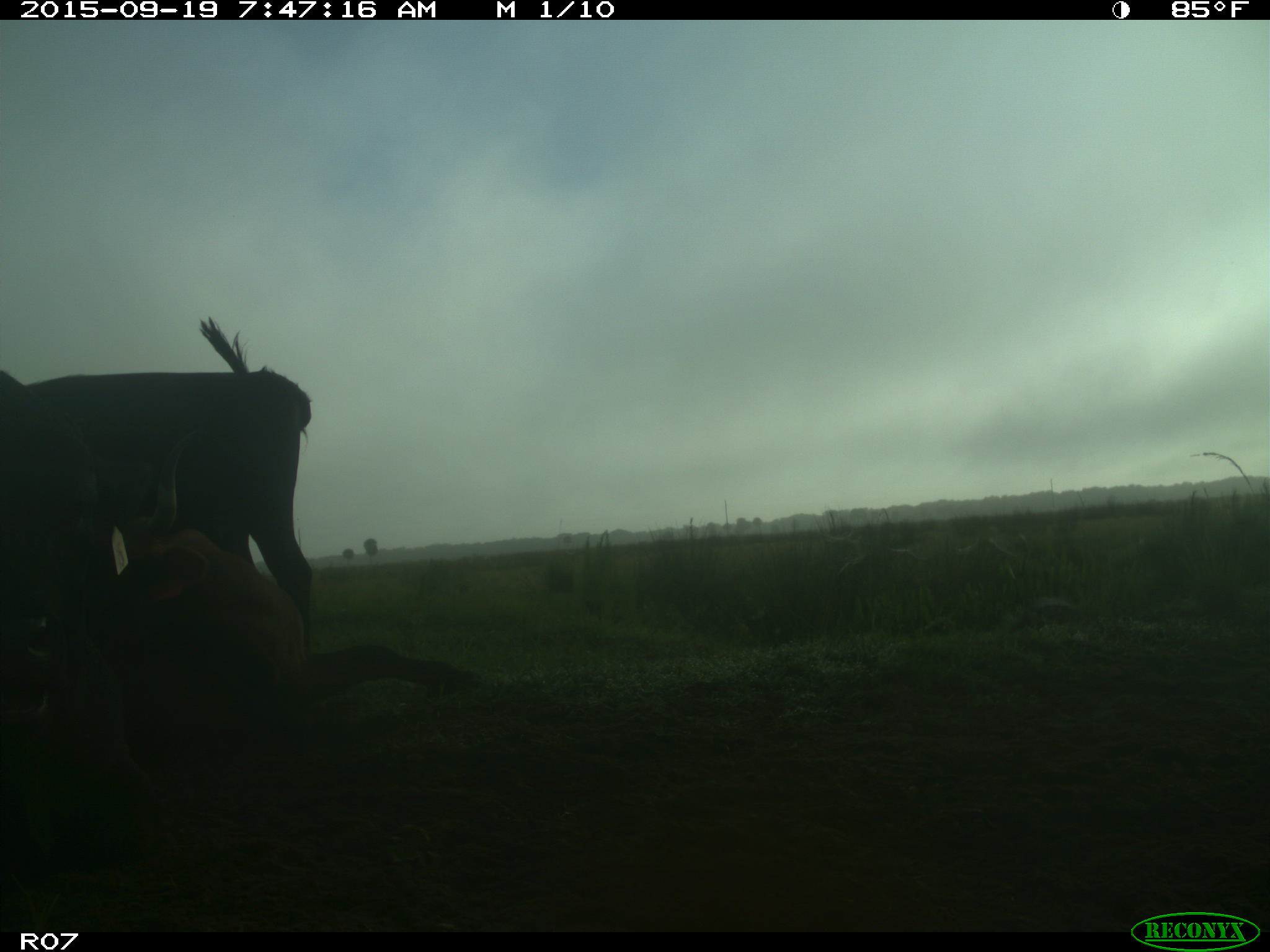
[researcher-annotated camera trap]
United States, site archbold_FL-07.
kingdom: Animalia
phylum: Chordata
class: Mammalia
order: Artiodactyla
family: Bovidae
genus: Bos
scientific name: Bos taurus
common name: domestic cow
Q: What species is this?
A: Bos taurus (domestic cow).